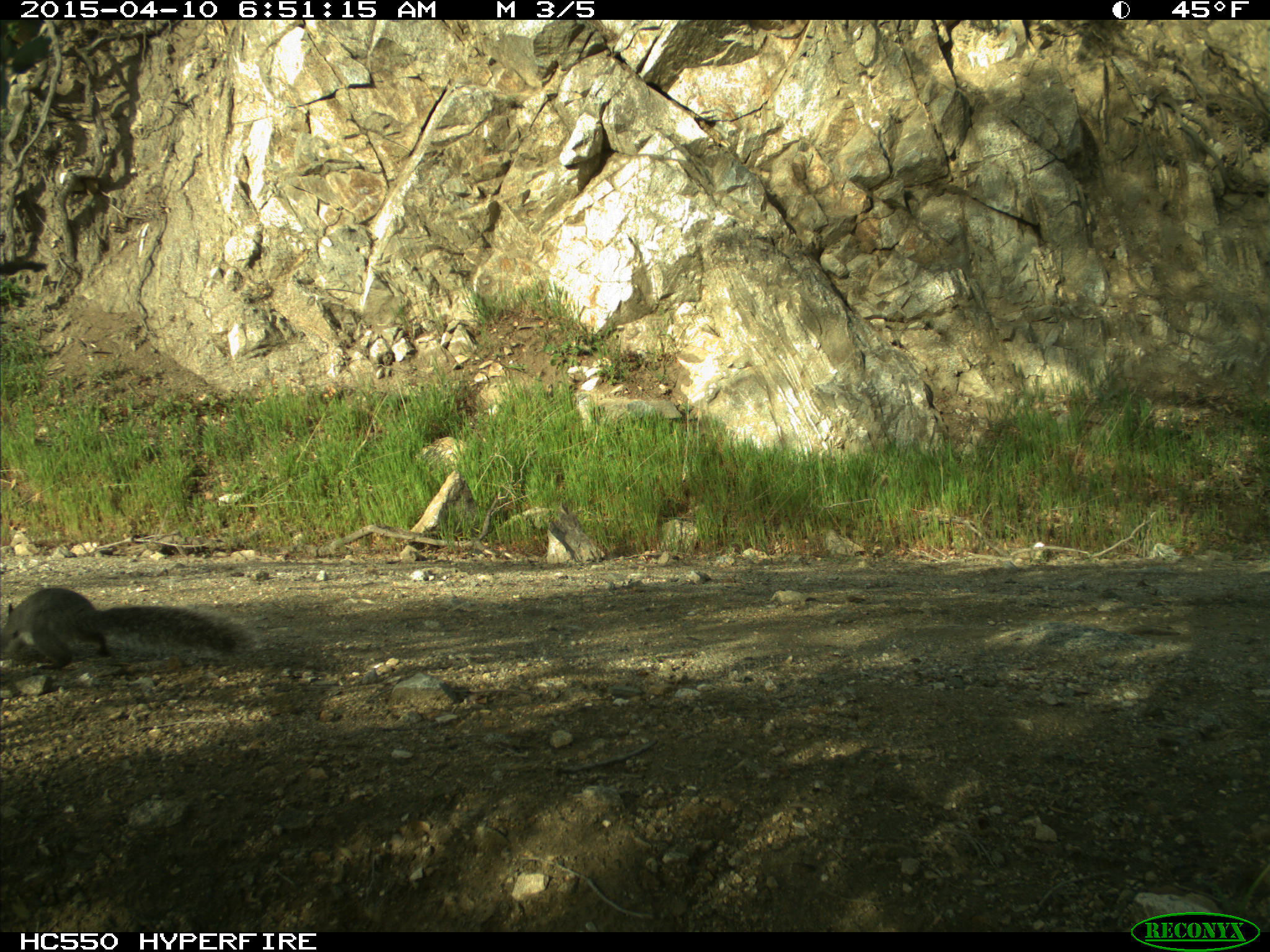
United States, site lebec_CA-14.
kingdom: Animalia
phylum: Chordata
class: Mammalia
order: Rodentia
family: Sciuridae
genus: Sciurus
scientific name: Sciurus carolinensis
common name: eastern gray squirrel